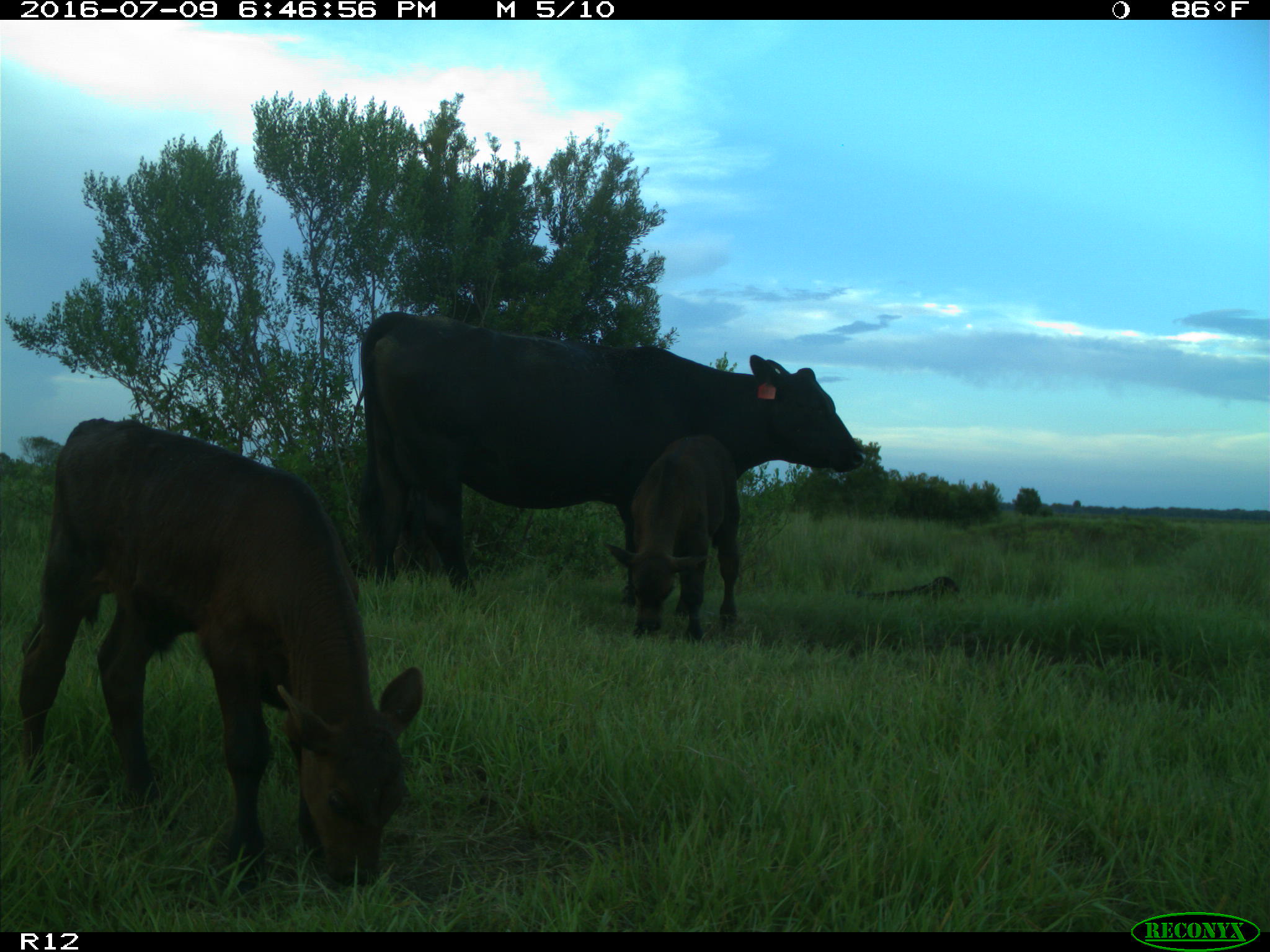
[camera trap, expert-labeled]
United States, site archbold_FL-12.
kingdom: Animalia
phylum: Chordata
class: Mammalia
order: Artiodactyla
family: Bovidae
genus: Bos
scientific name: Bos taurus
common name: domestic cow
Bos taurus (domestic cow).